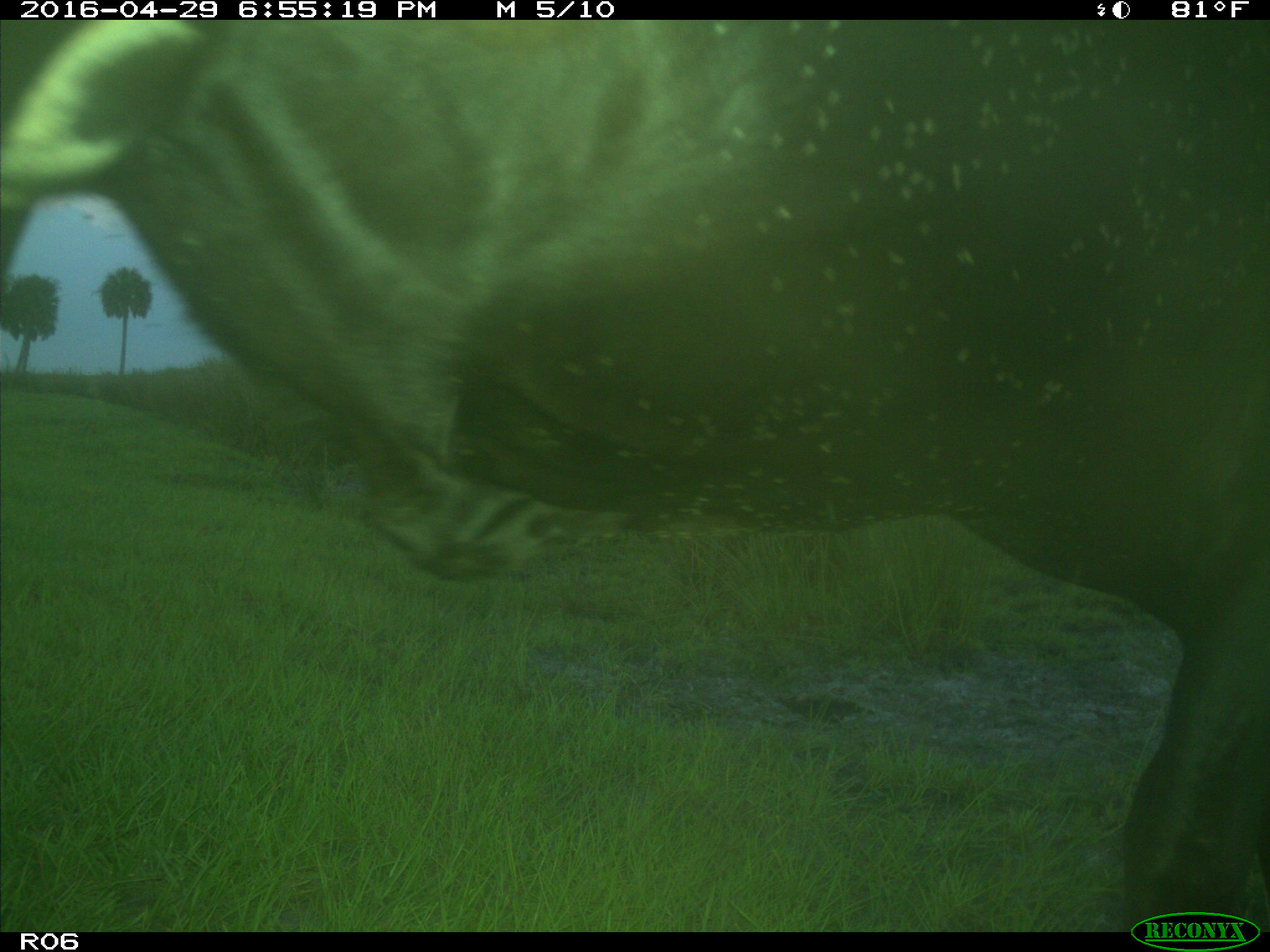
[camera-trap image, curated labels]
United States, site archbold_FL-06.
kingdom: Animalia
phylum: Chordata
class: Mammalia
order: Artiodactyla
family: Bovidae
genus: Bos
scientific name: Bos taurus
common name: domestic cow